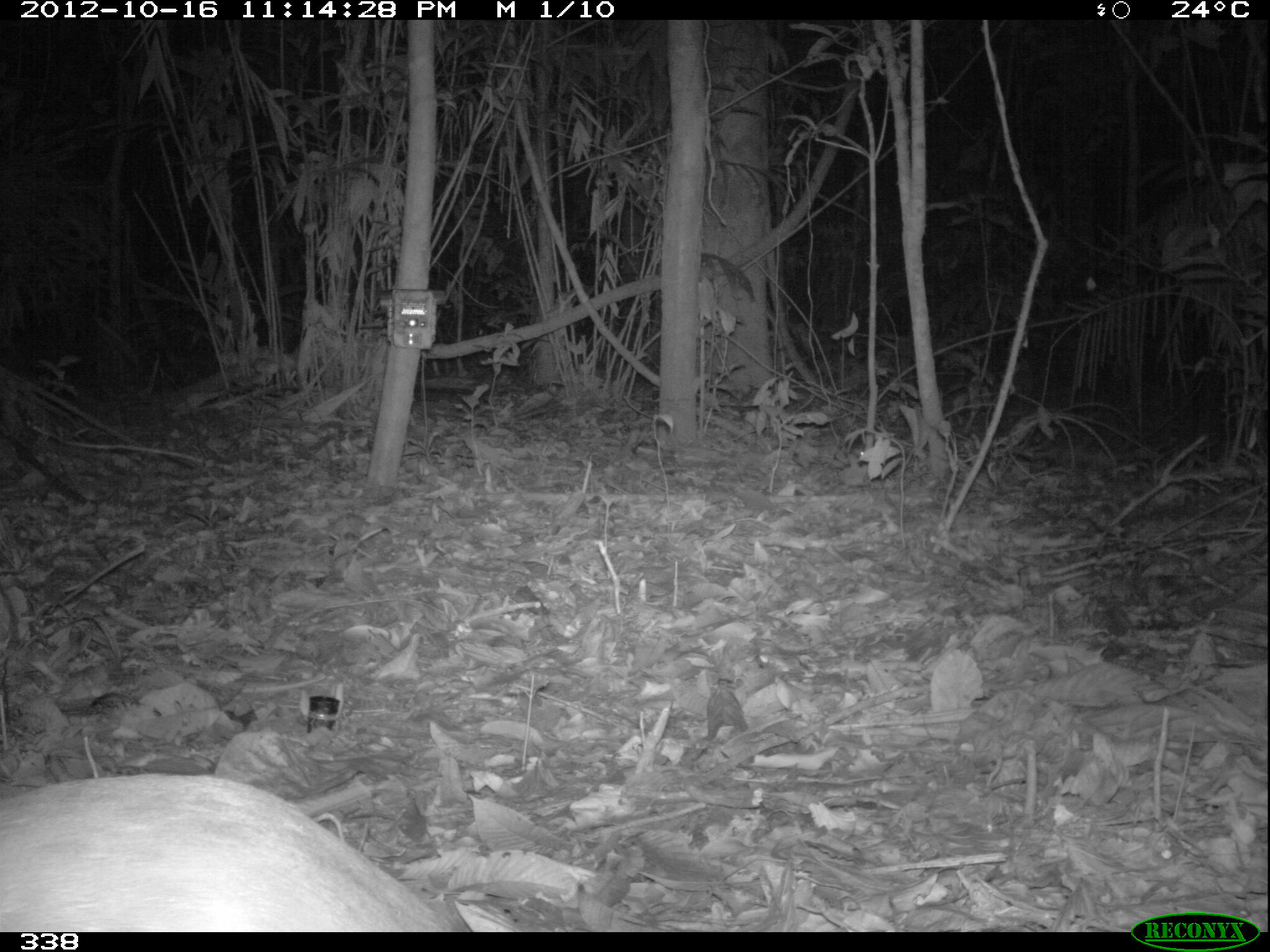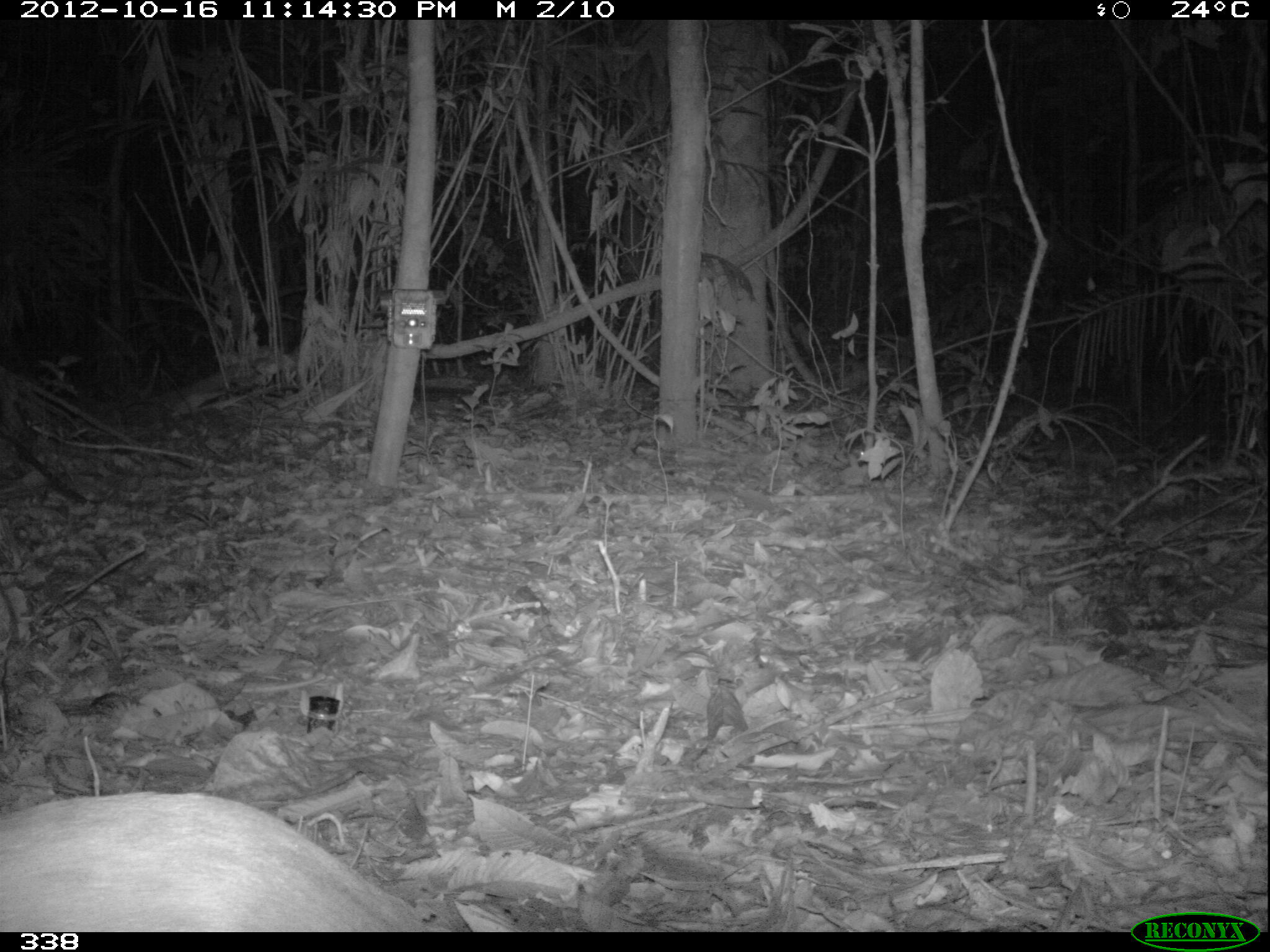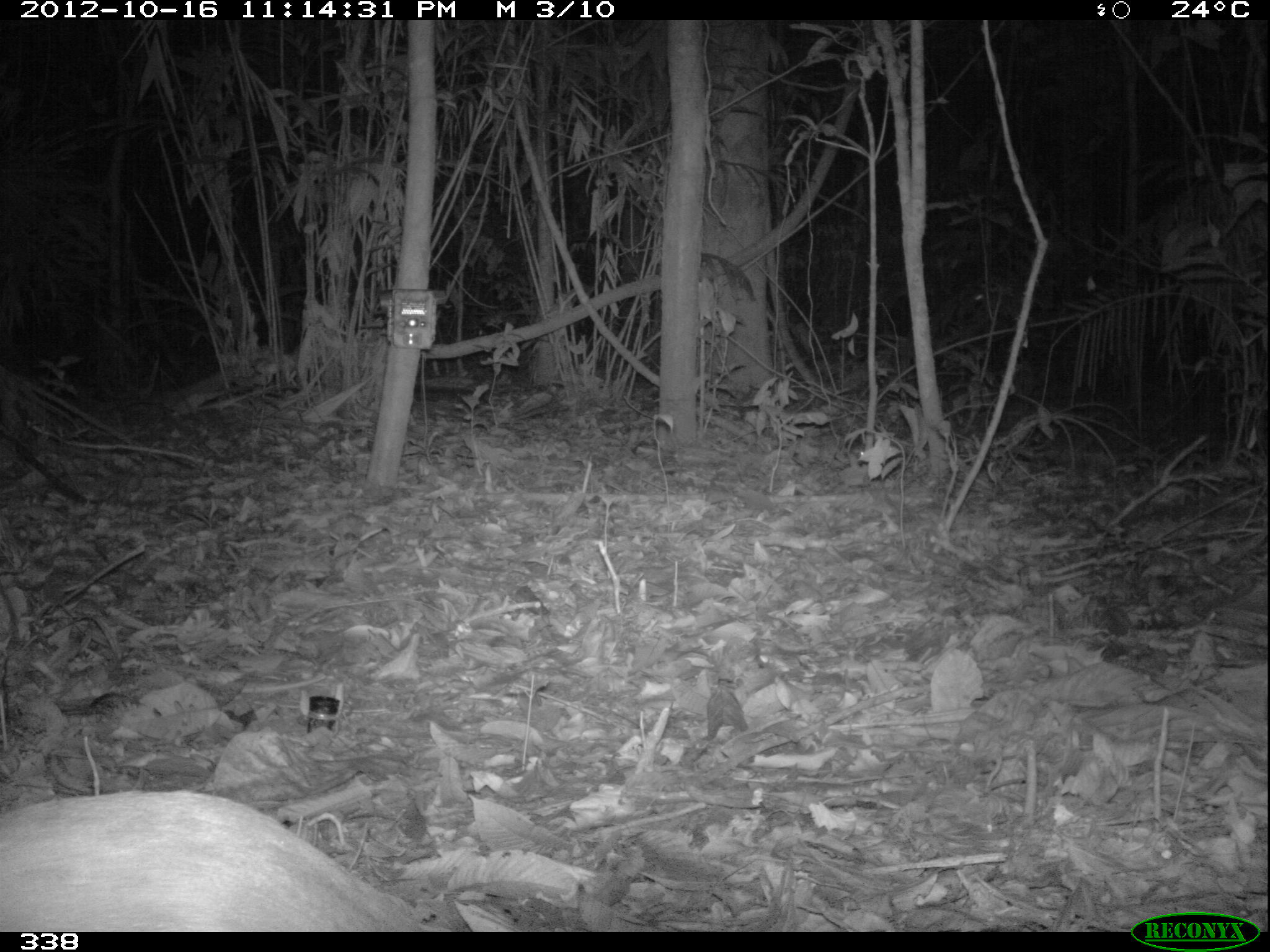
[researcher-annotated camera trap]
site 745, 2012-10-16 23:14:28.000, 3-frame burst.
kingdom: Animalia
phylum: Chordata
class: Mammalia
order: Rodentia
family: Cuniculidae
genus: Cuniculus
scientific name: Cuniculus paca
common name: spotted paca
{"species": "Cuniculus paca (spotted paca)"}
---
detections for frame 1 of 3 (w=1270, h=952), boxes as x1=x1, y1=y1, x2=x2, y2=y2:
cuniculus paca: x1=0, y1=769, x2=461, y2=931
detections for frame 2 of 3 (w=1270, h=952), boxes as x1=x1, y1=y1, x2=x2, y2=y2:
cuniculus paca: x1=0, y1=789, x2=432, y2=931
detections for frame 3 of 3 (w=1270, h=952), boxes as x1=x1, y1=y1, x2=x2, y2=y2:
cuniculus paca: x1=1, y1=785, x2=468, y2=932